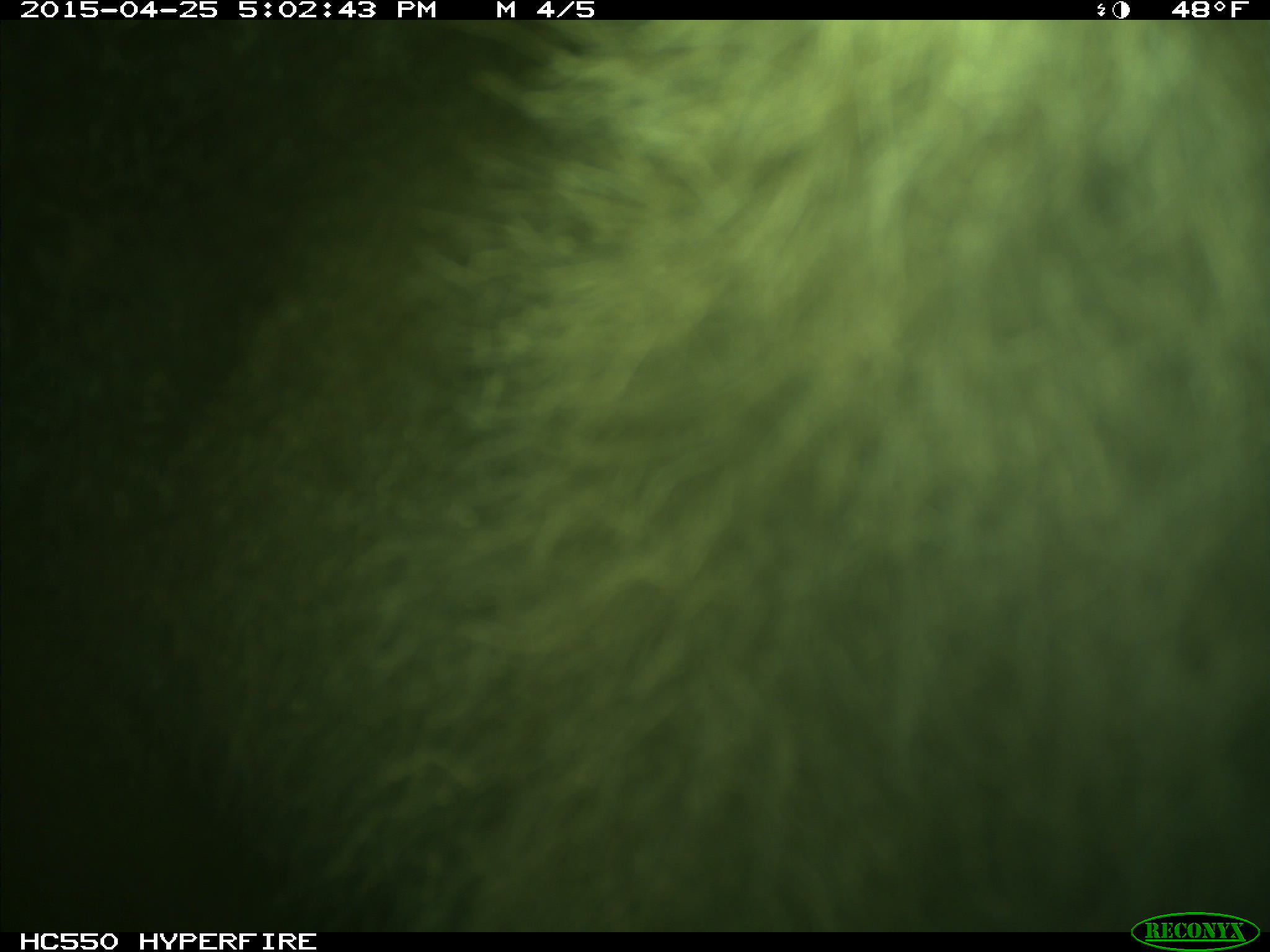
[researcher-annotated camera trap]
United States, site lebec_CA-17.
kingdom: Animalia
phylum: Chordata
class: Mammalia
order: Carnivora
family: Ursidae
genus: Ursus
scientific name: Ursus americanus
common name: american black bear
Ursus americanus (american black bear).